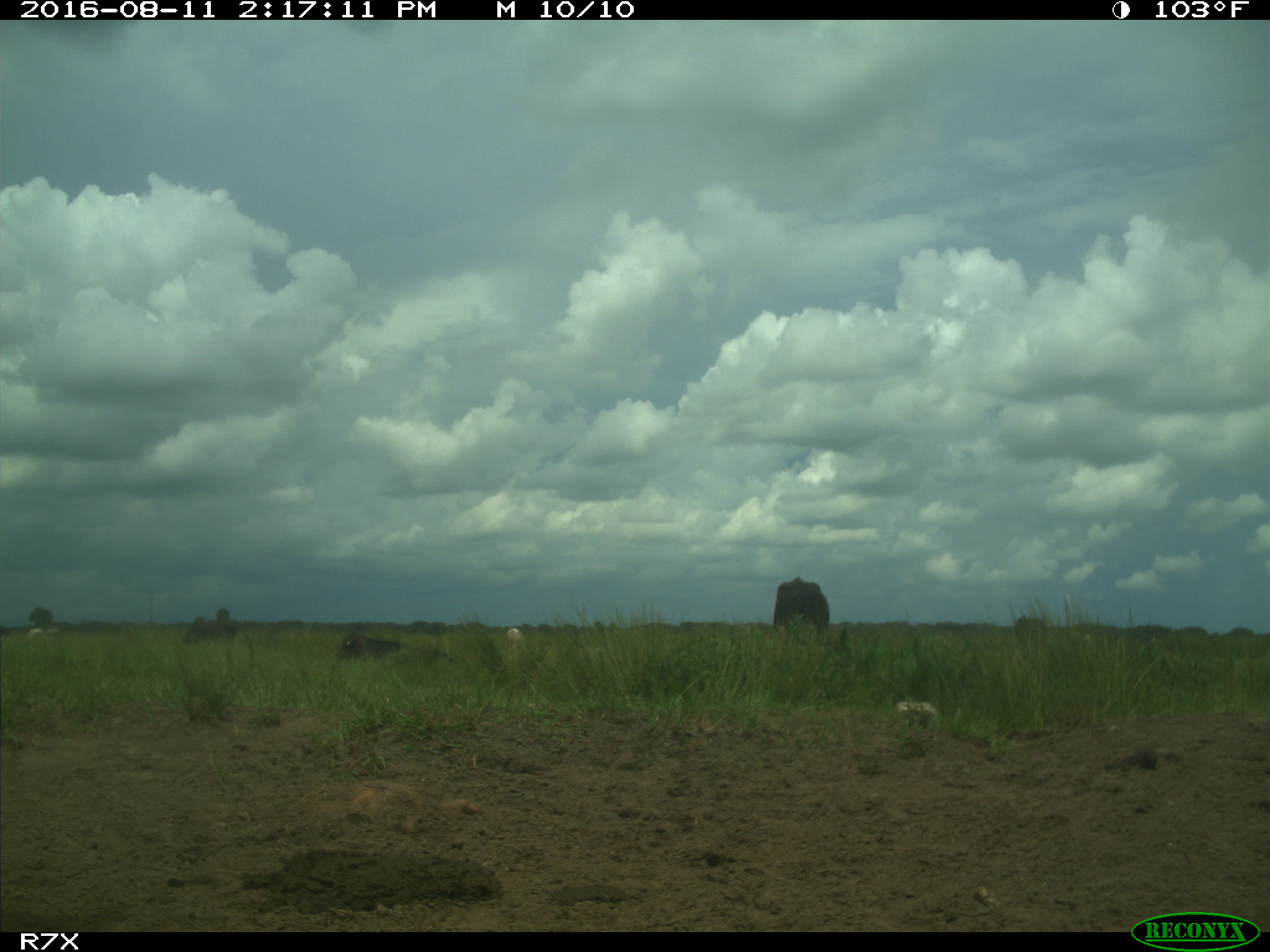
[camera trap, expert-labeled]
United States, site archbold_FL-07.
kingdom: Animalia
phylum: Chordata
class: Mammalia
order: Artiodactyla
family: Bovidae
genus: Bos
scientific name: Bos taurus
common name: domestic cow